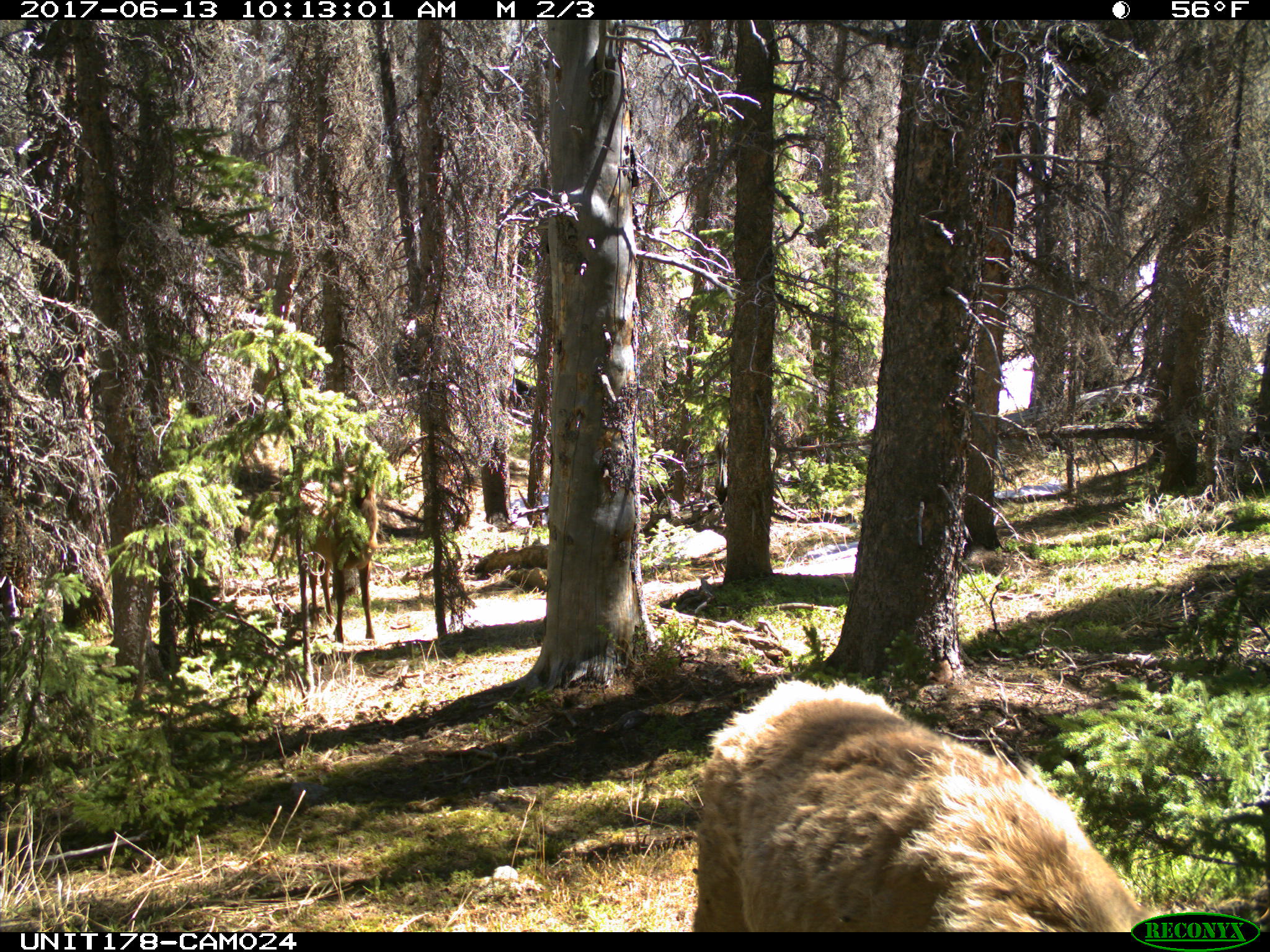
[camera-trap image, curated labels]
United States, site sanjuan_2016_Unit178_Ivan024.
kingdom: Animalia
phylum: Chordata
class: Mammalia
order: Artiodactyla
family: Cervidae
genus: Cervus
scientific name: Cervus elaphus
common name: red deer